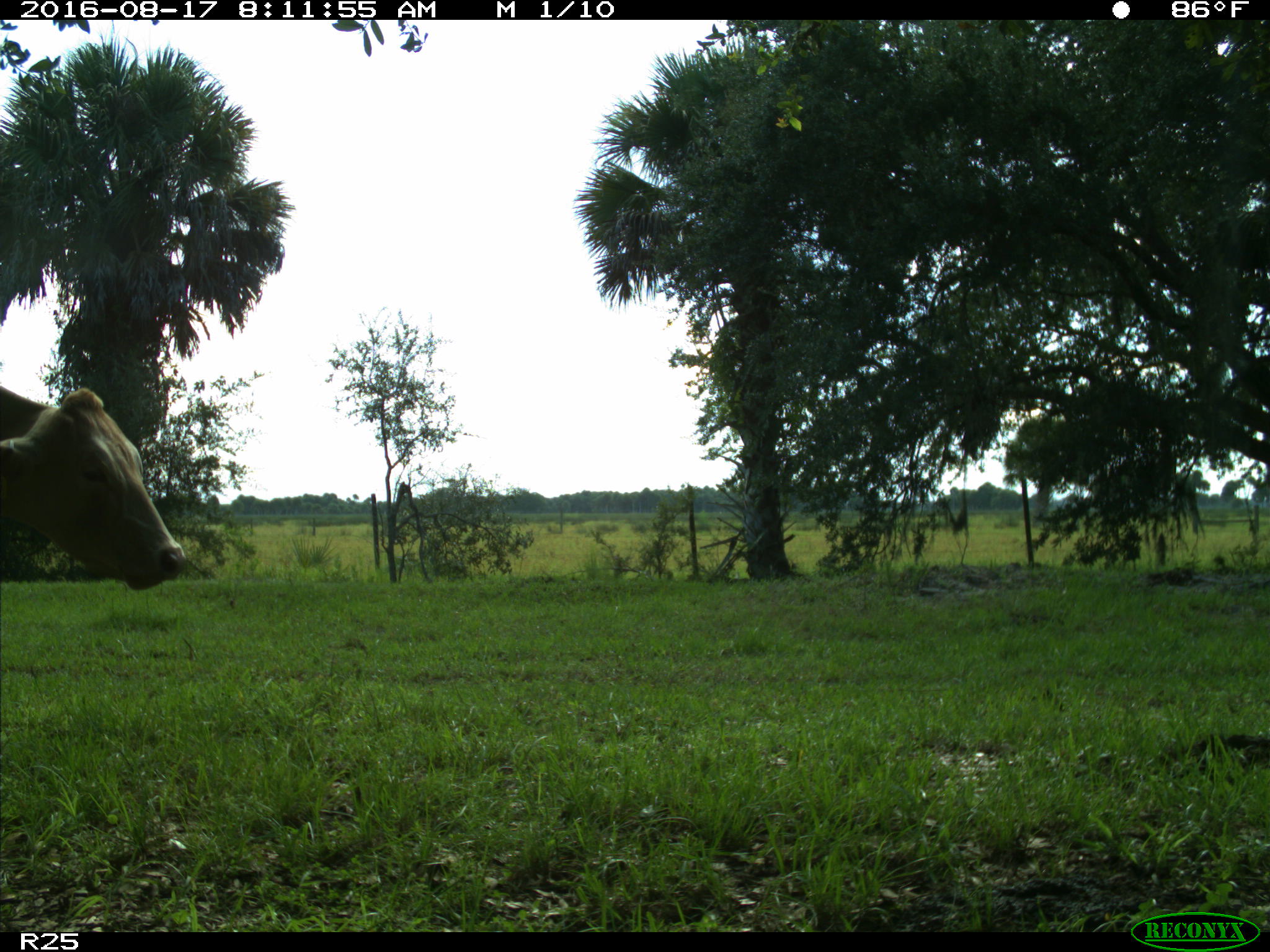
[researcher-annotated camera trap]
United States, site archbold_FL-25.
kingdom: Animalia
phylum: Chordata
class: Mammalia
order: Artiodactyla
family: Bovidae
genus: Bos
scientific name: Bos taurus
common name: domestic cow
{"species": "Bos taurus (domestic cow)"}